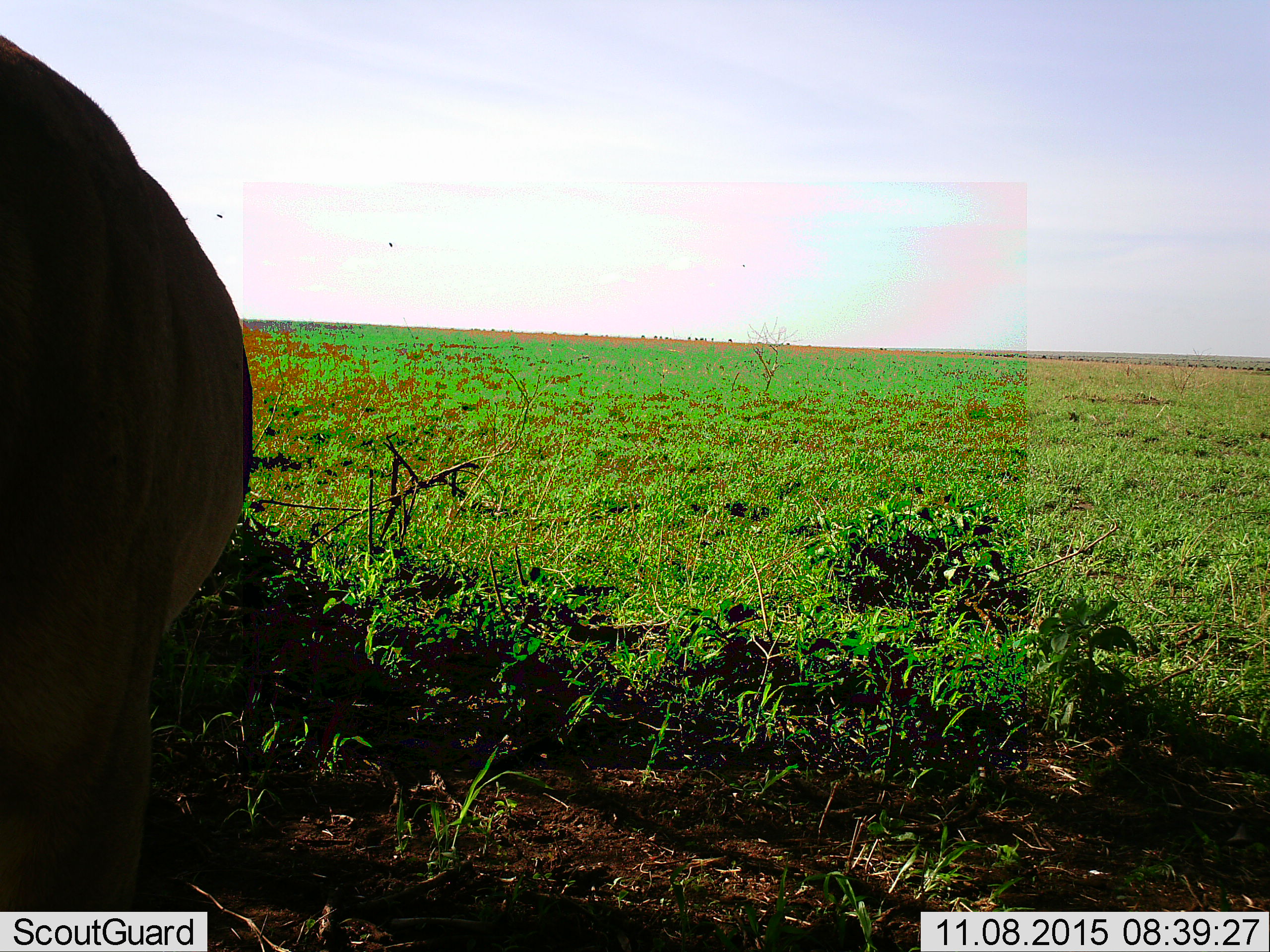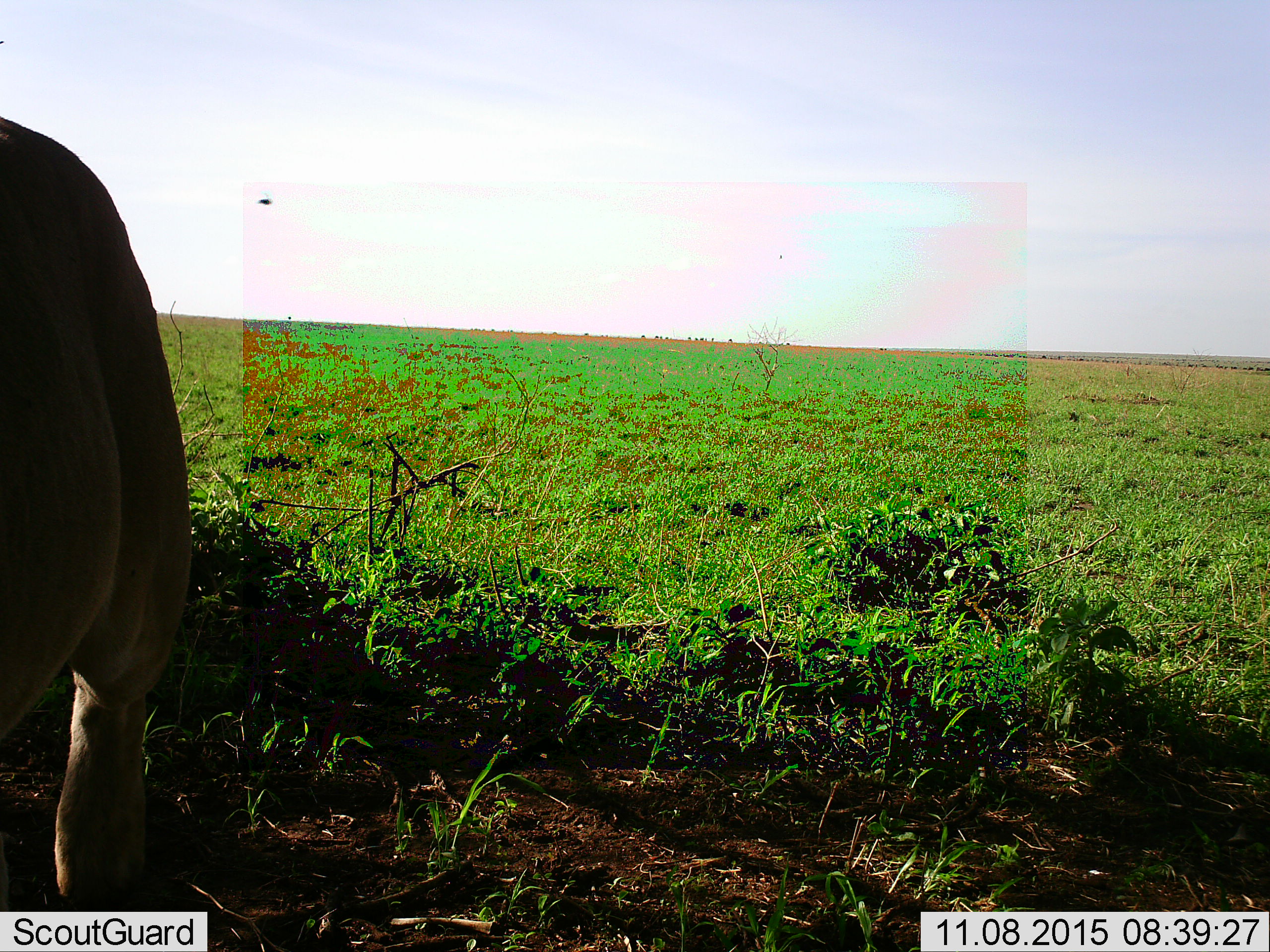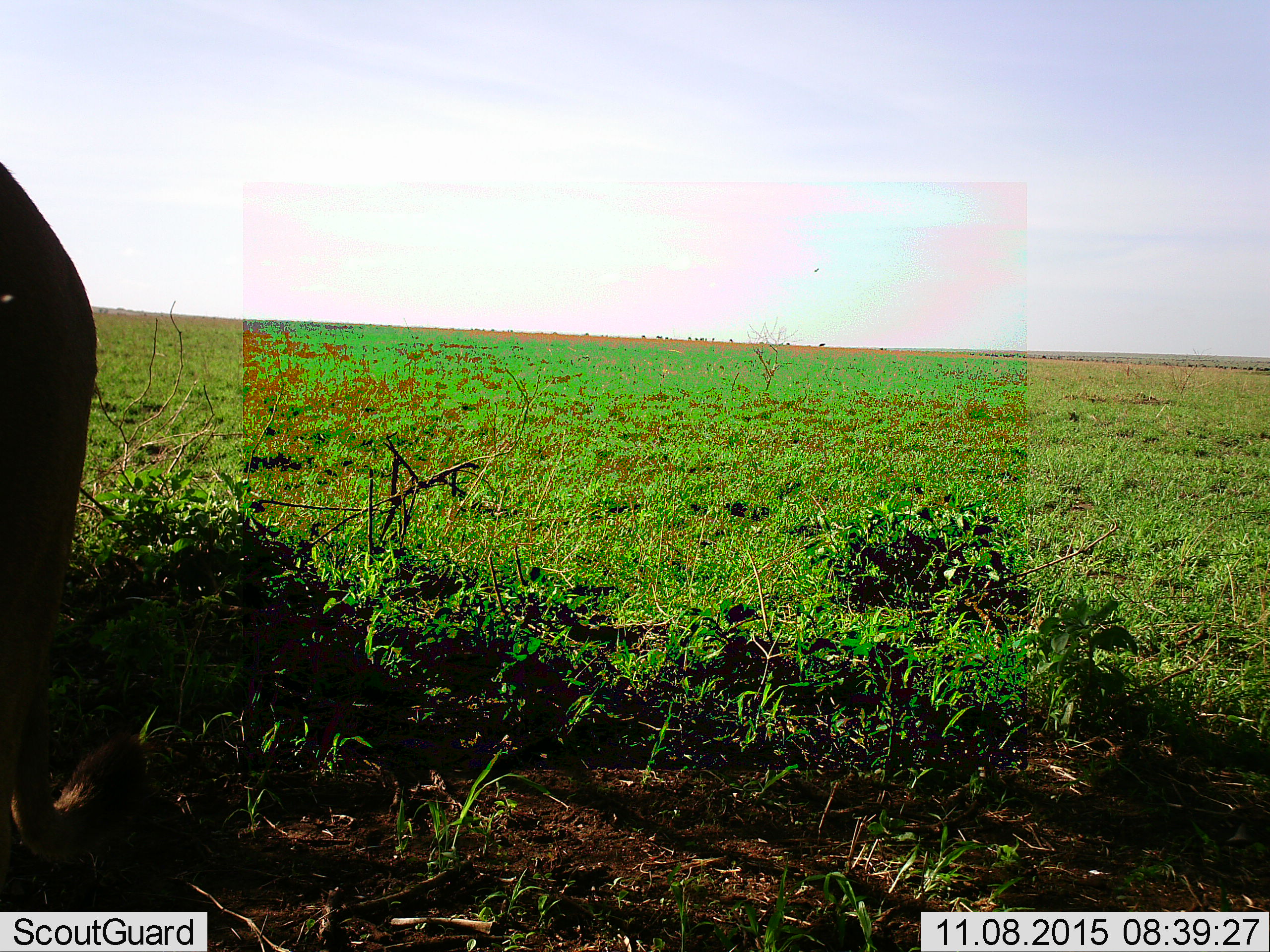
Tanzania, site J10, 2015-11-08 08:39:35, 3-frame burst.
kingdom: Animalia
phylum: Chordata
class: Mammalia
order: Artiodactyla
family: Bovidae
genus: Connochaetes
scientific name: Connochaetes taurinus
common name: blue wildebeest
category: wildebeest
Wildebeest (blue wildebeest) (Connochaetes taurinus), count 1. Behavior (volunteer vote fractions): standing 60%, resting 0%, moving 60%, interacting 0%. Young present (vote fraction): 0%. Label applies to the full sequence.